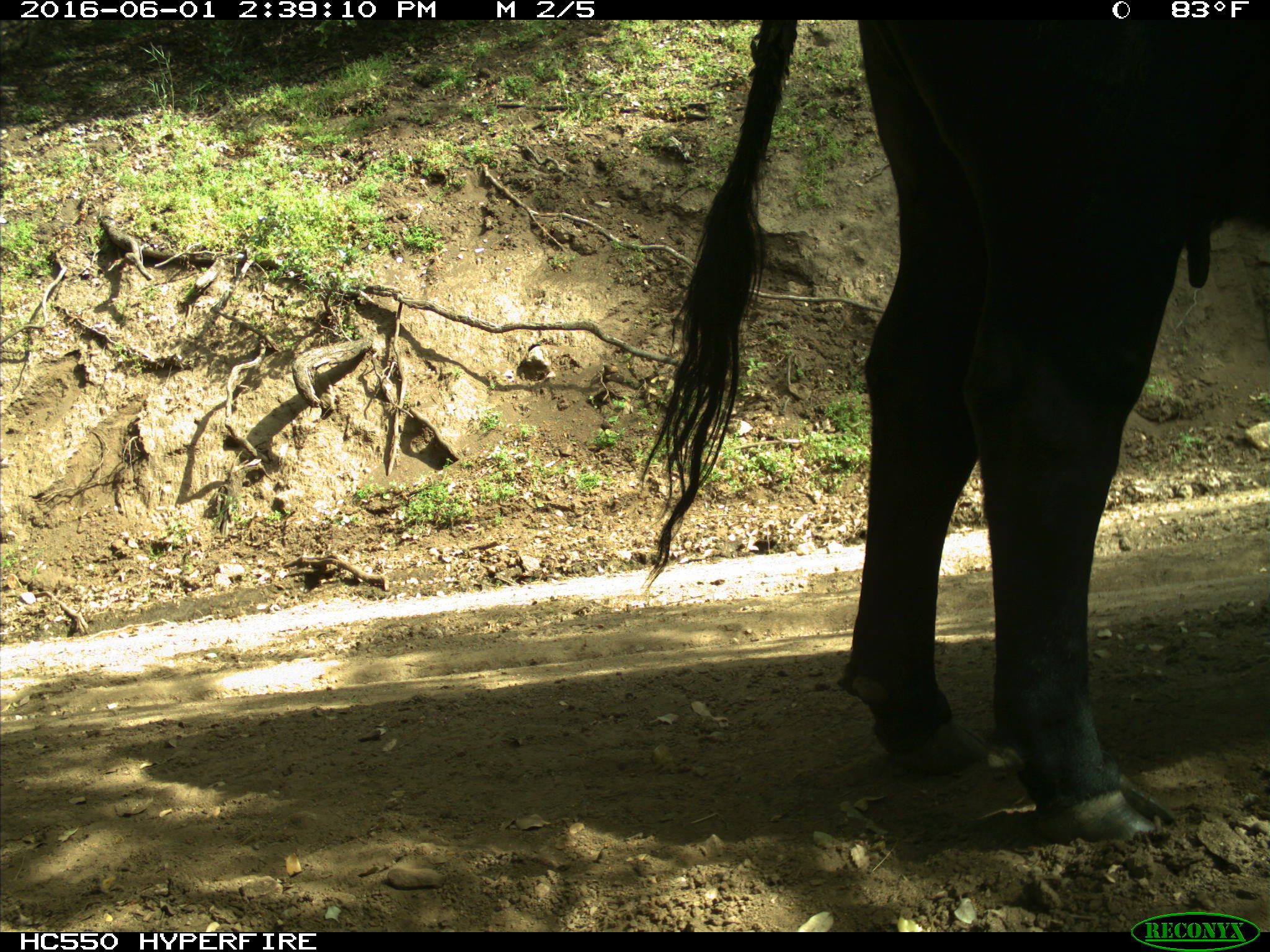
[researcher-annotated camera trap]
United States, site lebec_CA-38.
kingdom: Animalia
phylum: Chordata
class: Mammalia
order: Artiodactyla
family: Bovidae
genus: Bos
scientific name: Bos taurus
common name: domestic cow